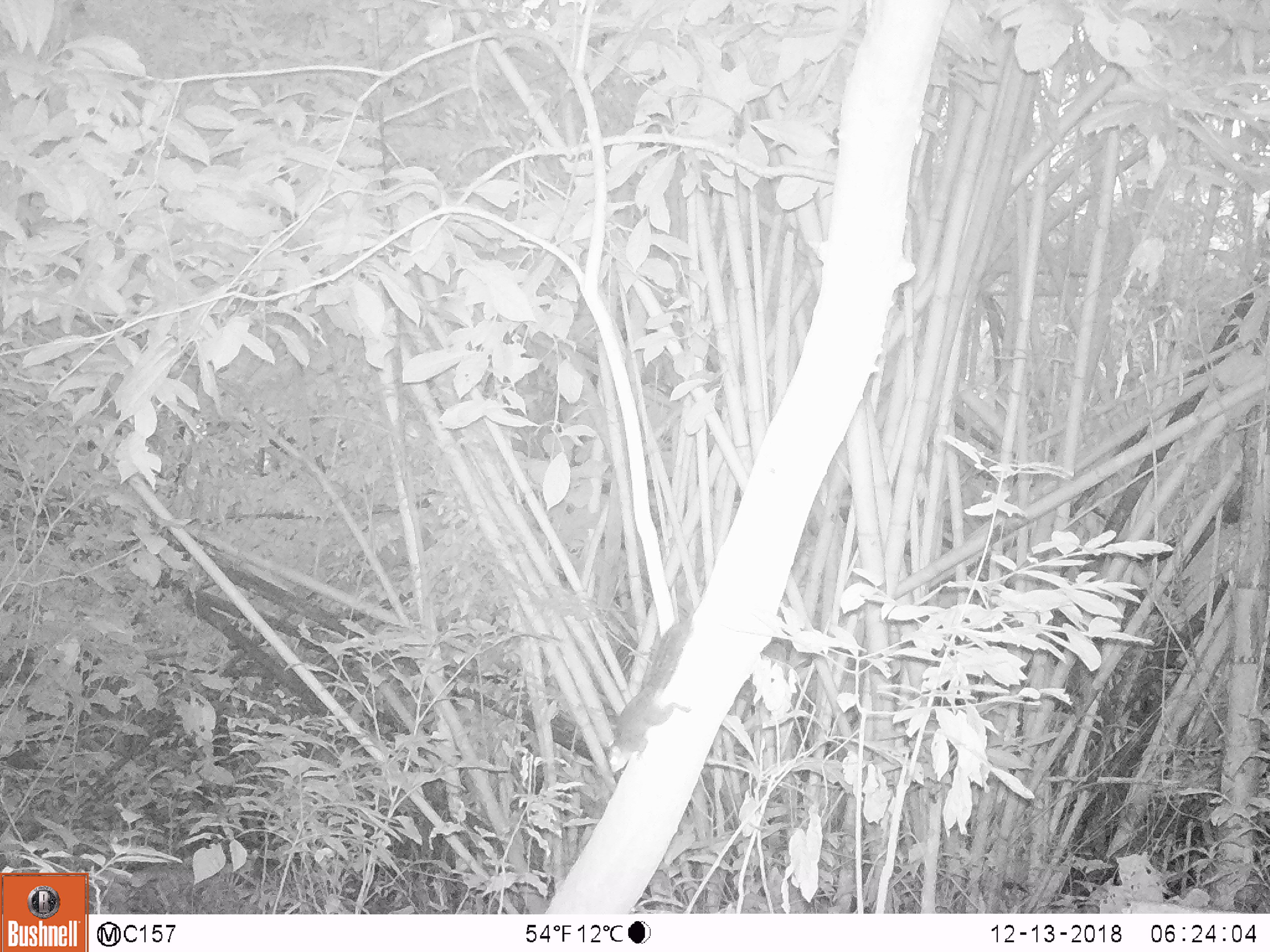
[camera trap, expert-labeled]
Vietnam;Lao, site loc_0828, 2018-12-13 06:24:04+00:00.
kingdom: Animalia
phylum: Chordata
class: Mammalia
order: Rodentia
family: Sciuridae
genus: Sciurus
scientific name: Sciurus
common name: squirrel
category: unidentified squirrel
Unidentified squirrel (squirrel) (Sciurus). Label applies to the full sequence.